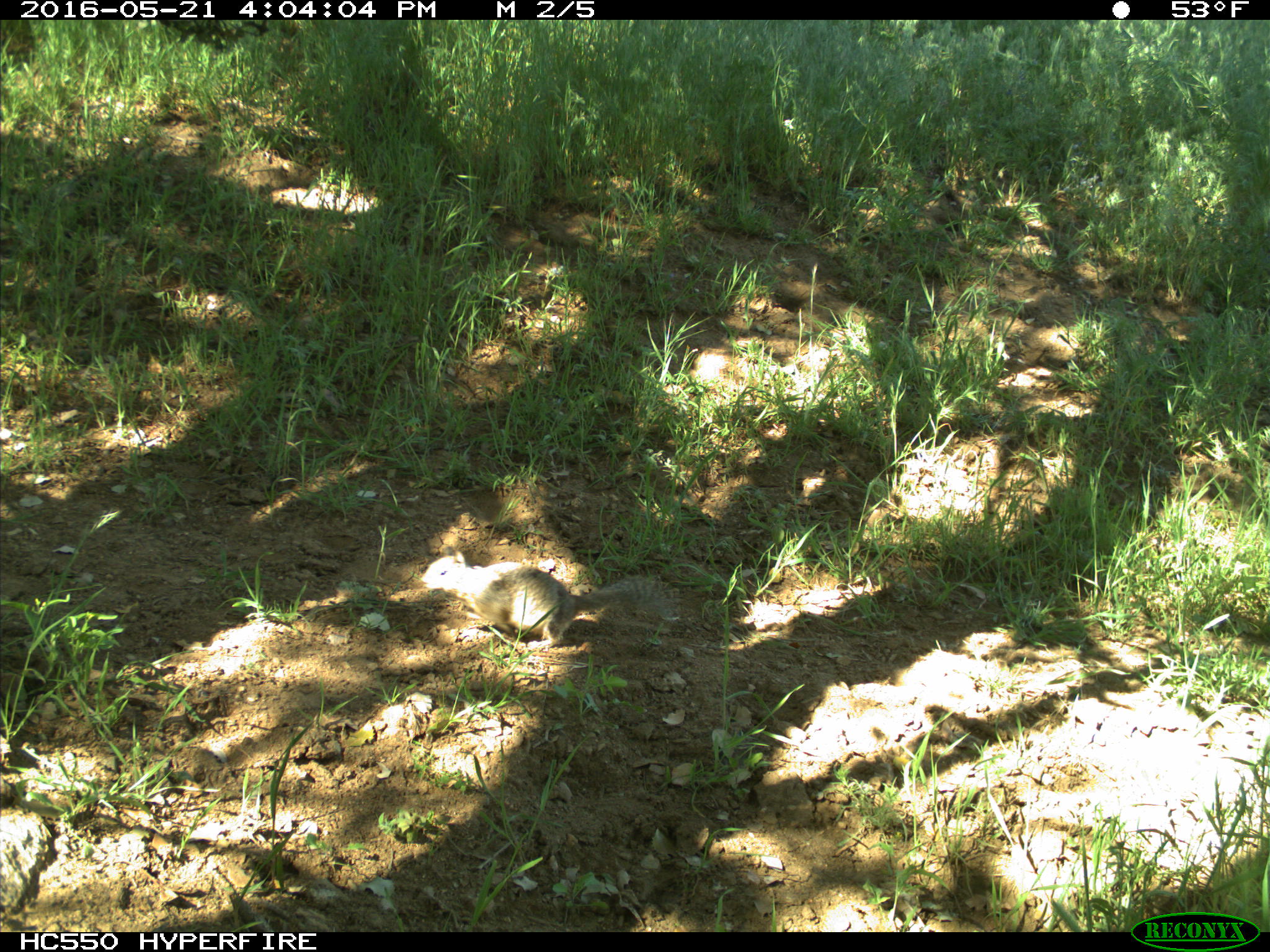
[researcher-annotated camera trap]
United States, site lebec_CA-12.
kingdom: Animalia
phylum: Chordata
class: Mammalia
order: Rodentia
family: Sciuridae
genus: Otospermophilus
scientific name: Otospermophilus beecheyi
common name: california ground squirrel